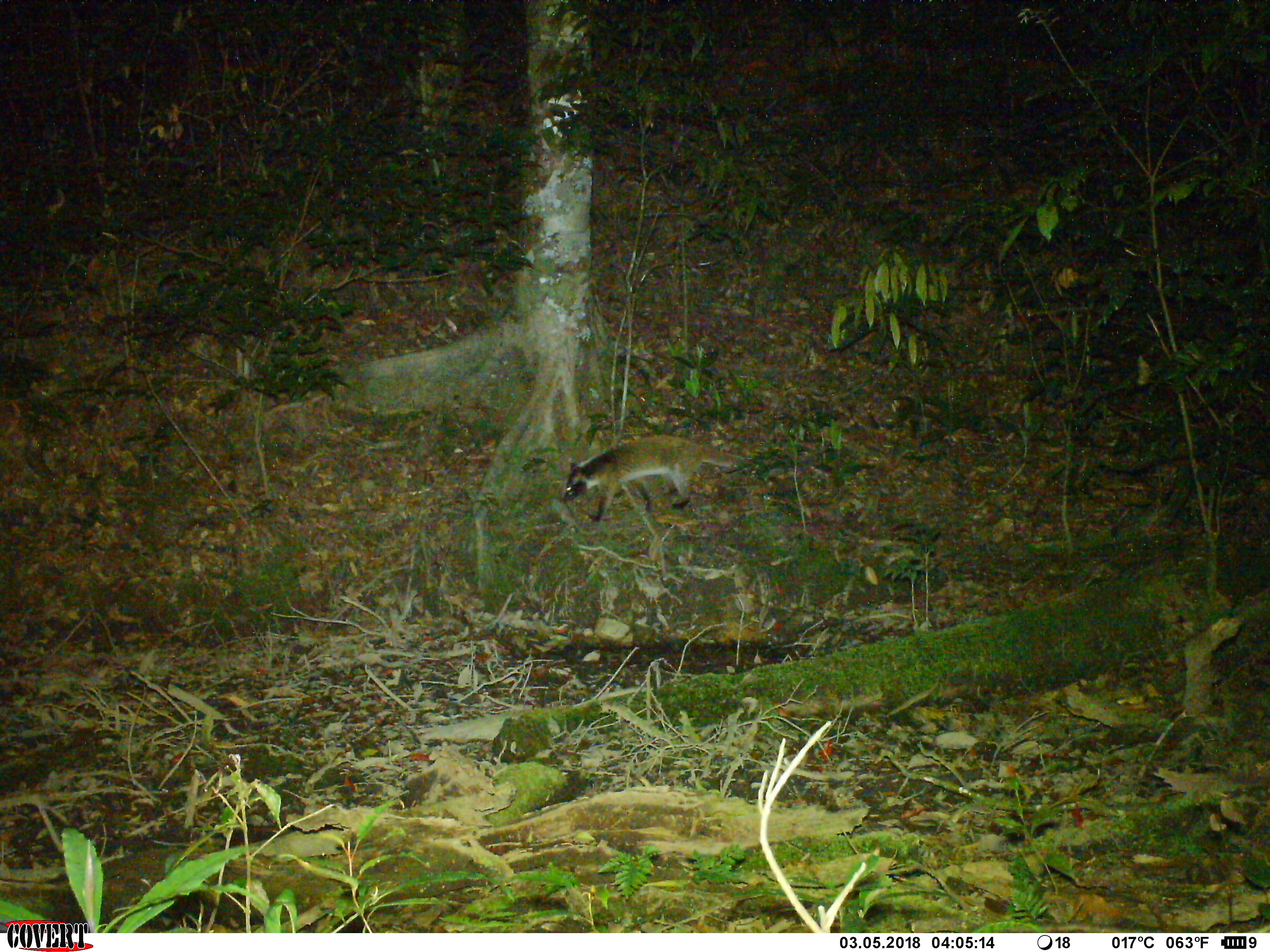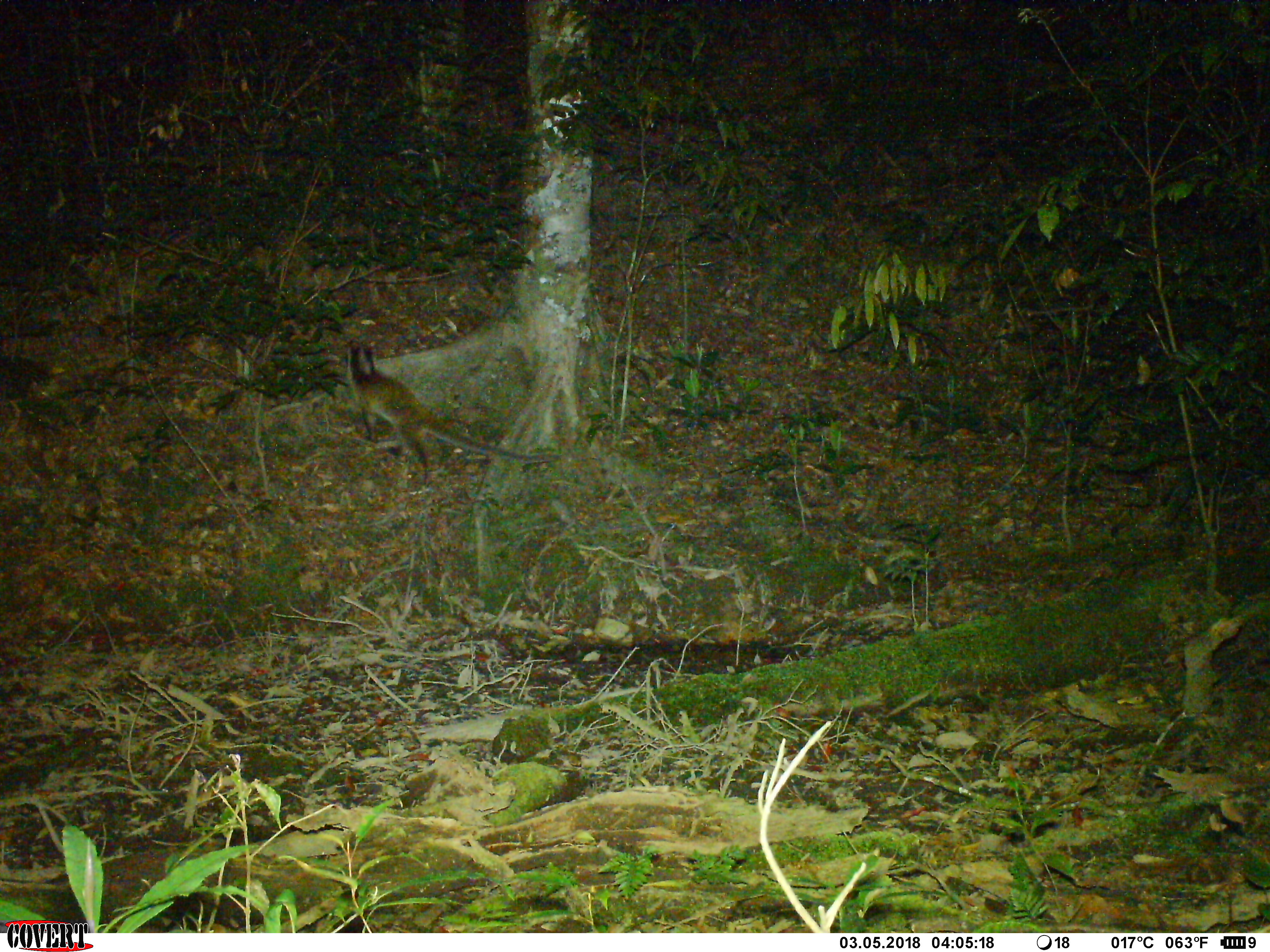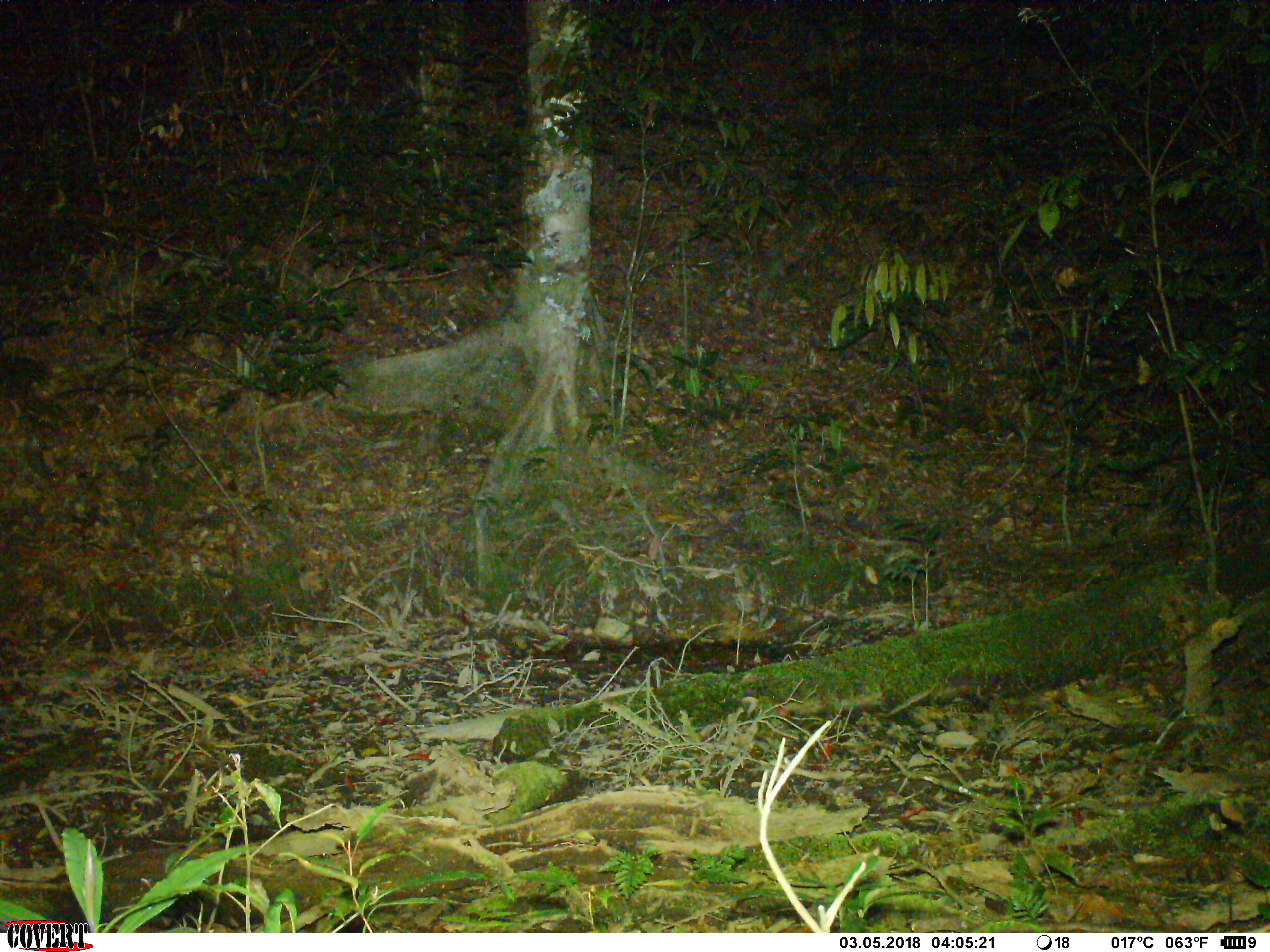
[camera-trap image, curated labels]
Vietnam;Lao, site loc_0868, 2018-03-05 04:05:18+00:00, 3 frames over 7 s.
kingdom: Animalia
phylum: Chordata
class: Mammalia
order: Carnivora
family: Viverridae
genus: Paguma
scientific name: Paguma larvata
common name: masked palm civet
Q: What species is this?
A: Masked palm civet (Paguma larvata).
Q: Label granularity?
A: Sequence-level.